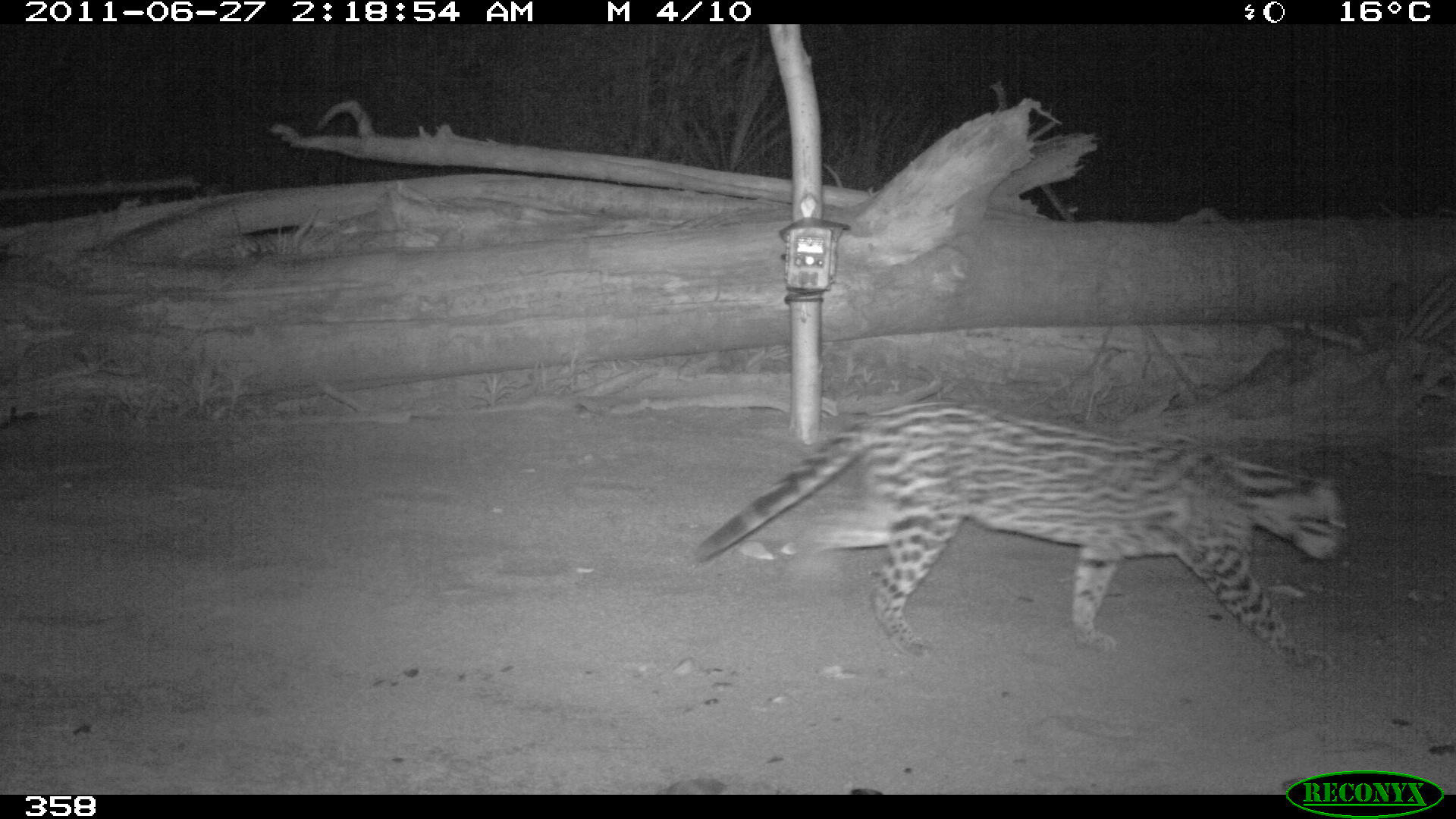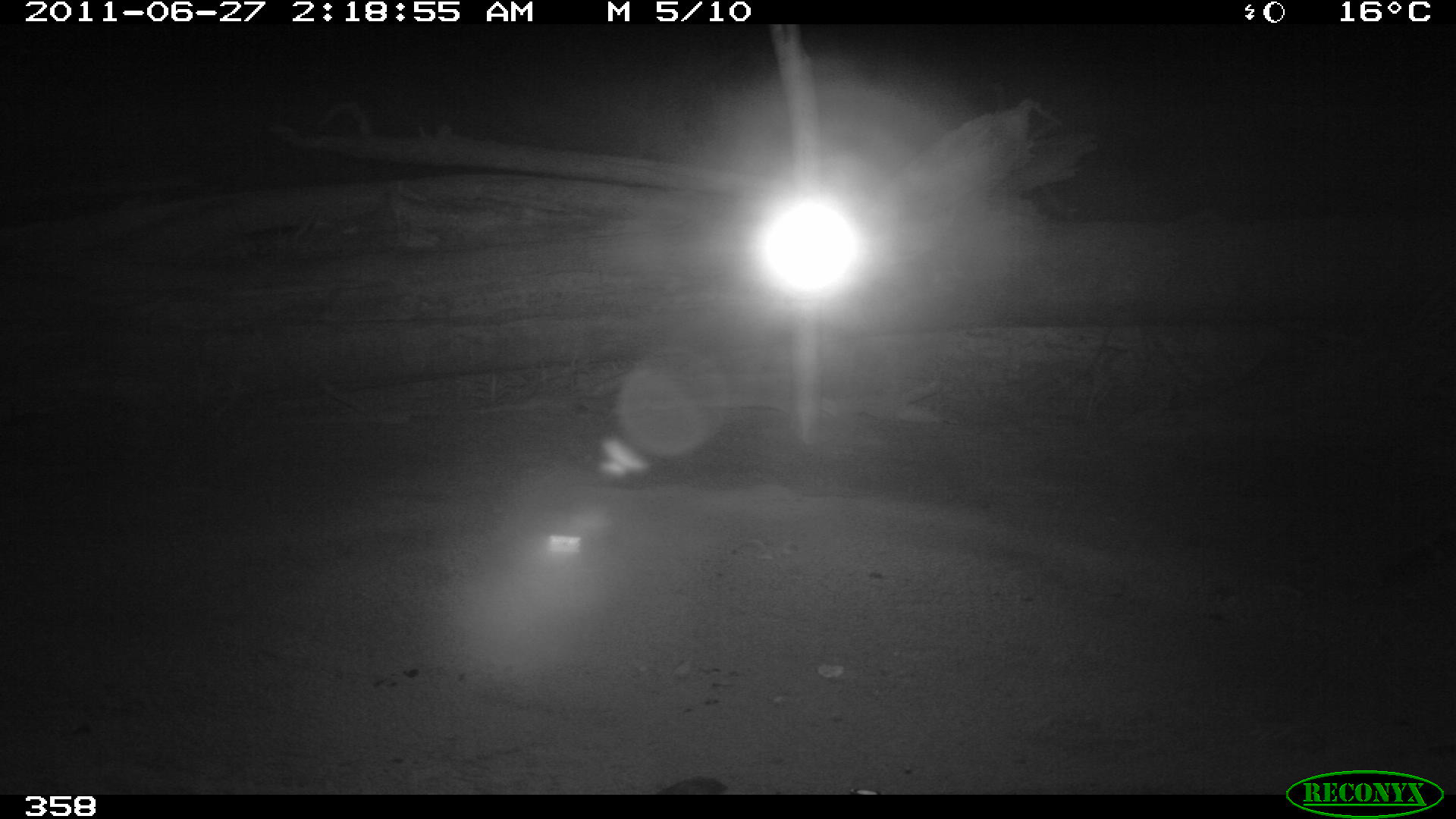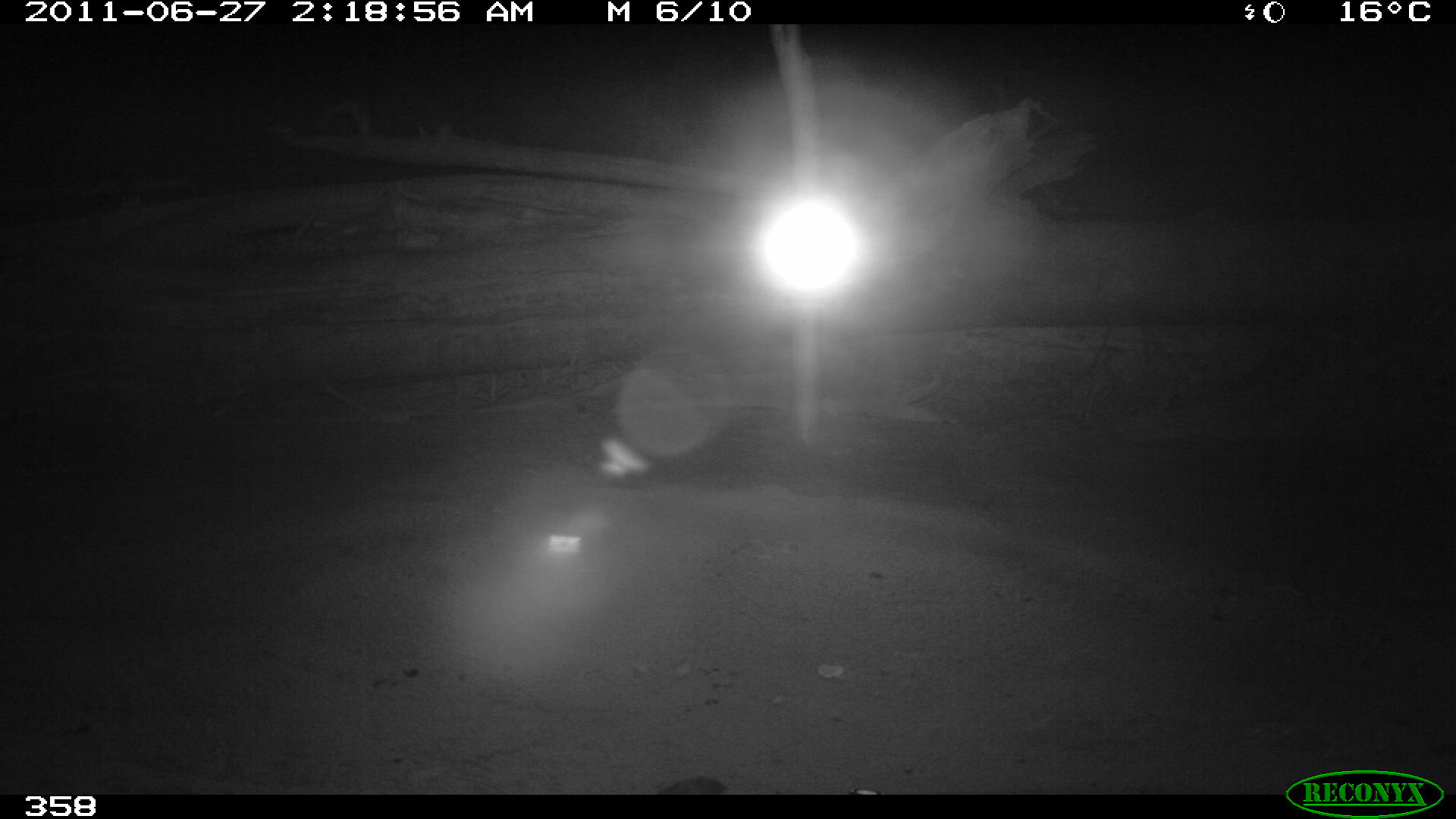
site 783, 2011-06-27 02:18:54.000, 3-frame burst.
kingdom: Animalia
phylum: Chordata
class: Mammalia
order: Carnivora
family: Felidae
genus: Leopardus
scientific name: Leopardus pardalis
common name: ocelot